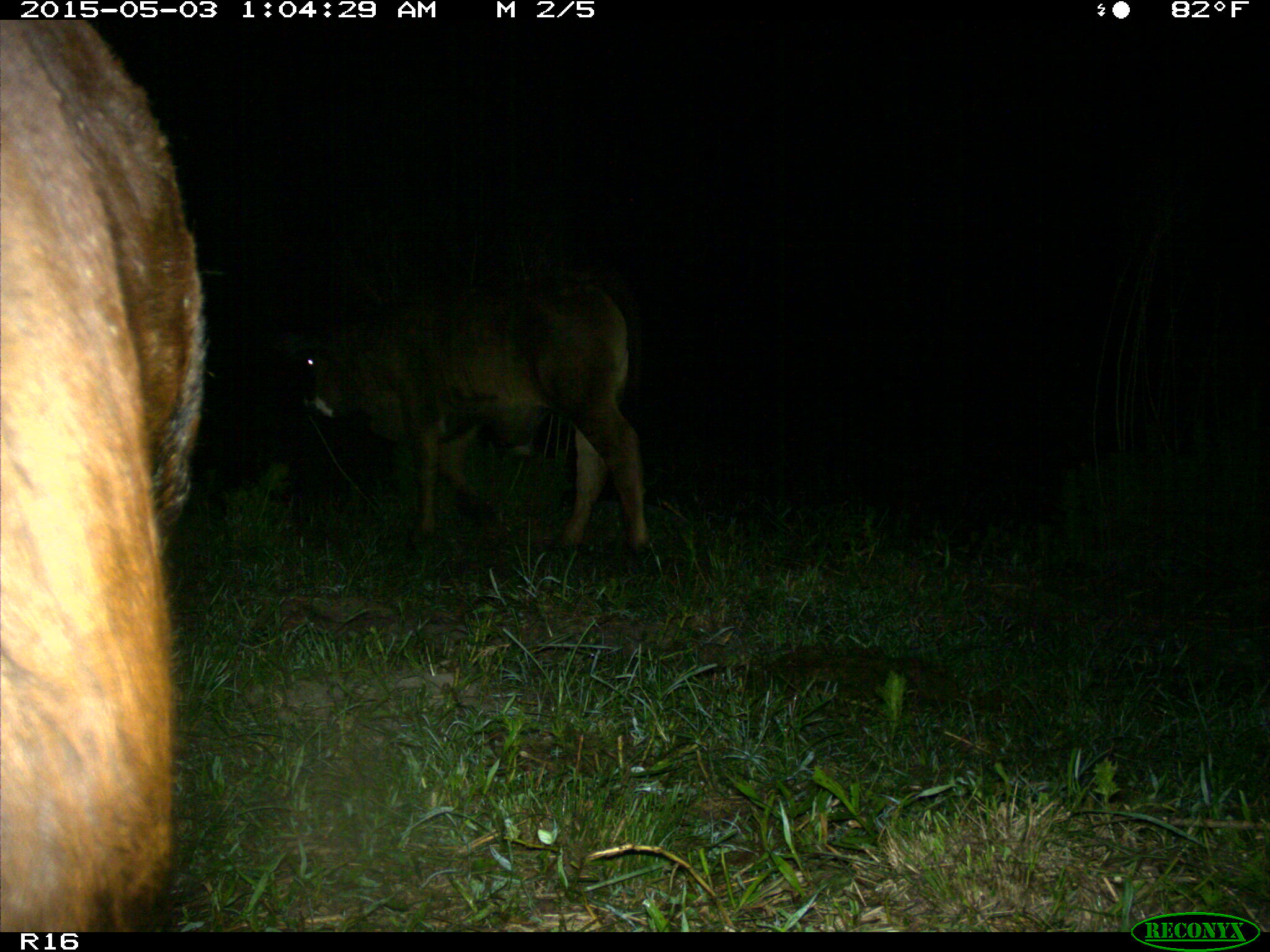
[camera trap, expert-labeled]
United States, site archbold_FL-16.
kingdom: Animalia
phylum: Chordata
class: Mammalia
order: Artiodactyla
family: Bovidae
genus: Bos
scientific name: Bos taurus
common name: domestic cow